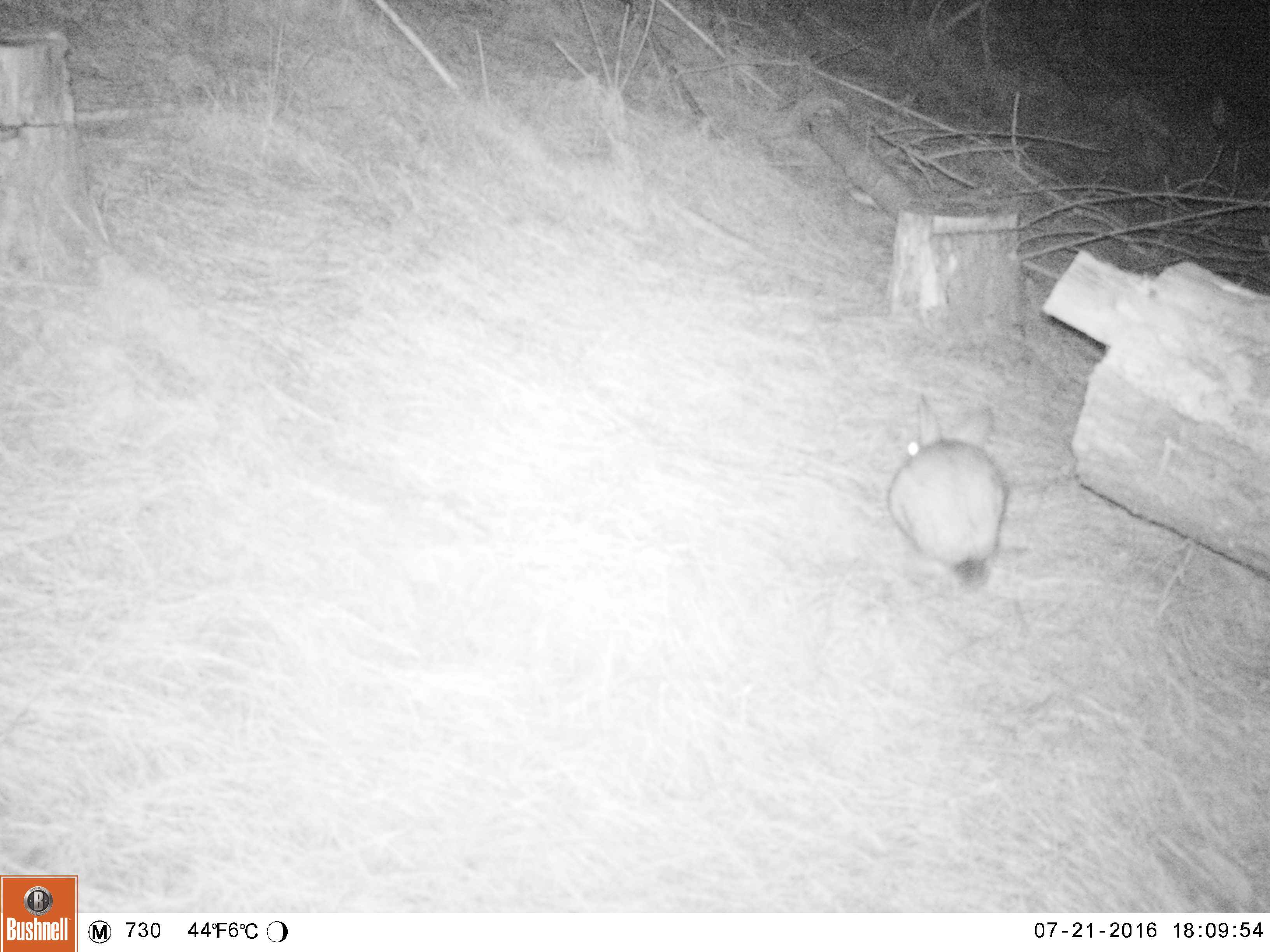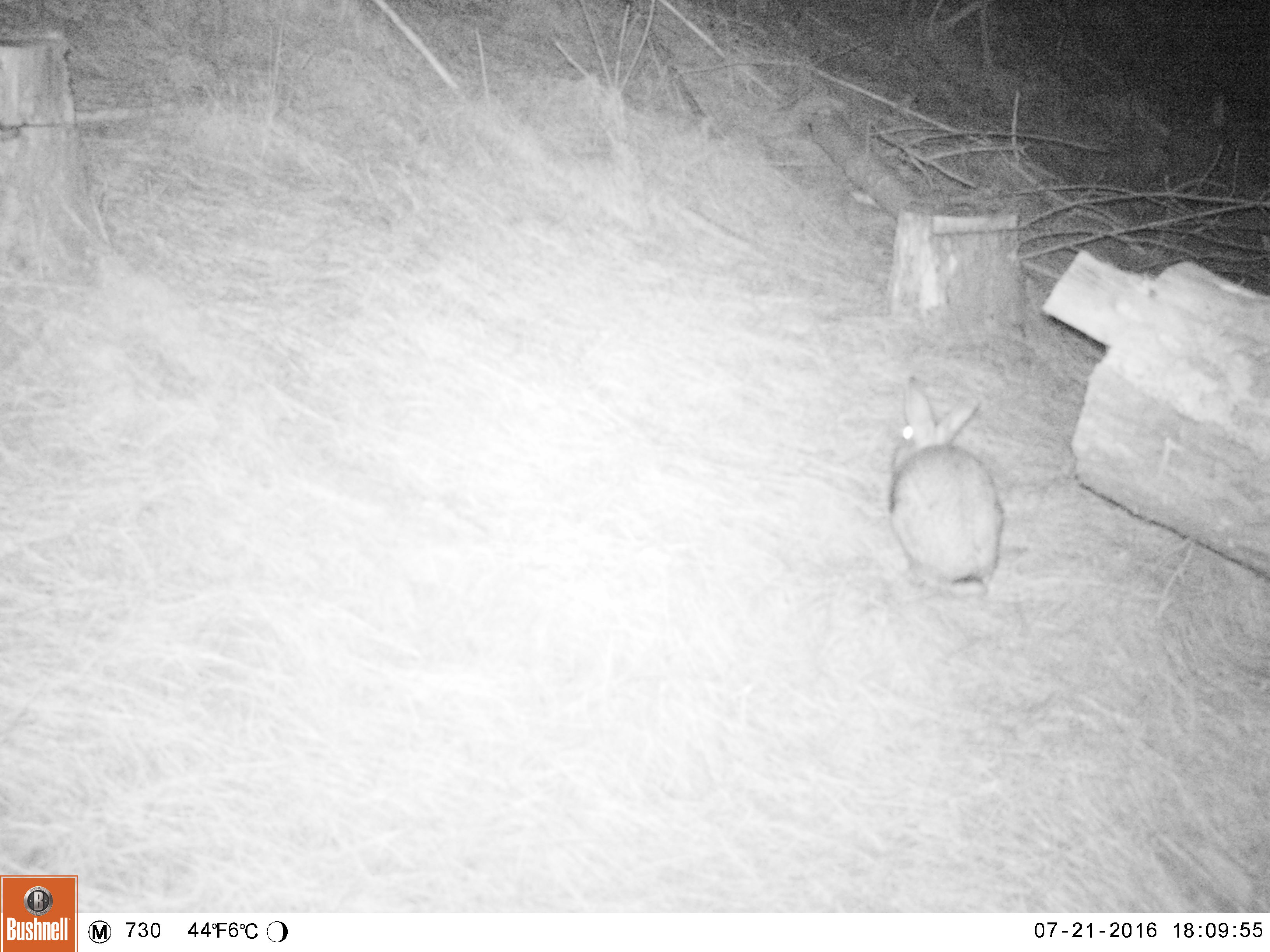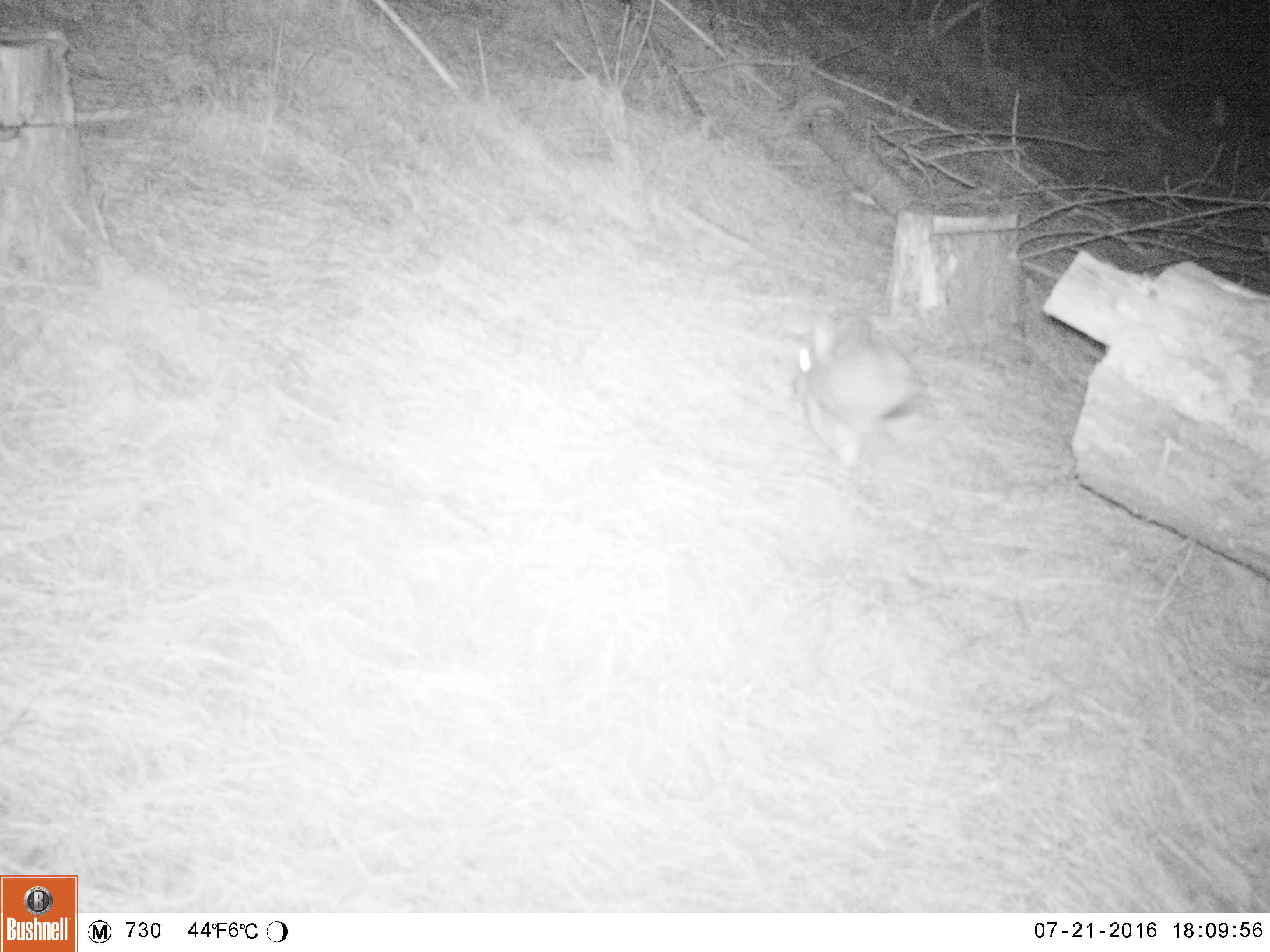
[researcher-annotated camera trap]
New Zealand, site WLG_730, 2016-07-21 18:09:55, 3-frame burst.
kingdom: Animalia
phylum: Chordata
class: Mammalia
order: Lagomorpha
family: Leporidae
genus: Oryctolagus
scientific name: Oryctolagus cuniculus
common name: european rabbit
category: rabbit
Rabbit (european rabbit) (Oryctolagus cuniculus).